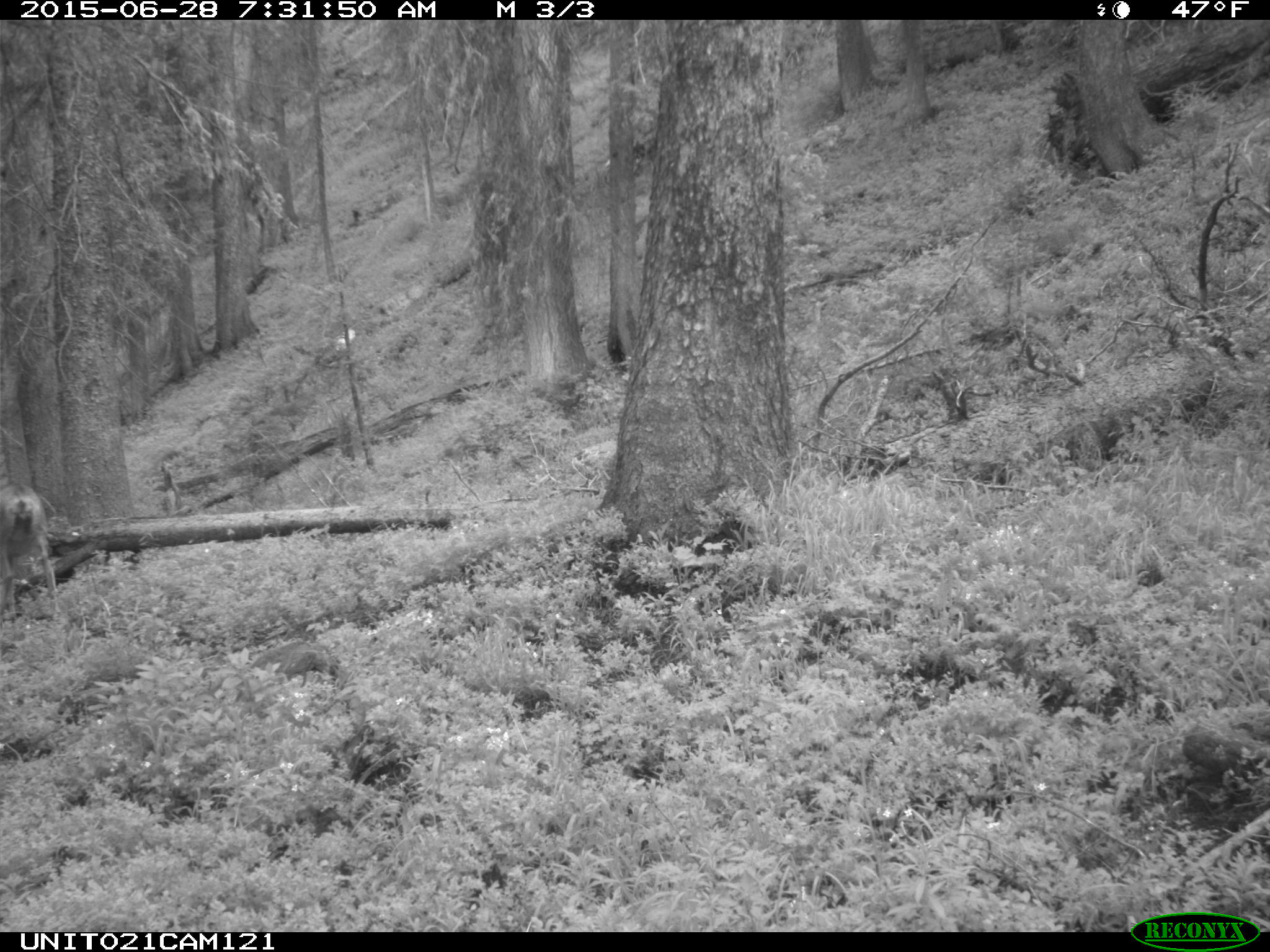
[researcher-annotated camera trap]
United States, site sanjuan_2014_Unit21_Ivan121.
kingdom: Animalia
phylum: Chordata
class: Mammalia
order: Artiodactyla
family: Cervidae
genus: Odocoileus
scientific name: Odocoileus hemionus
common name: mule deer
Odocoileus hemionus (mule deer).